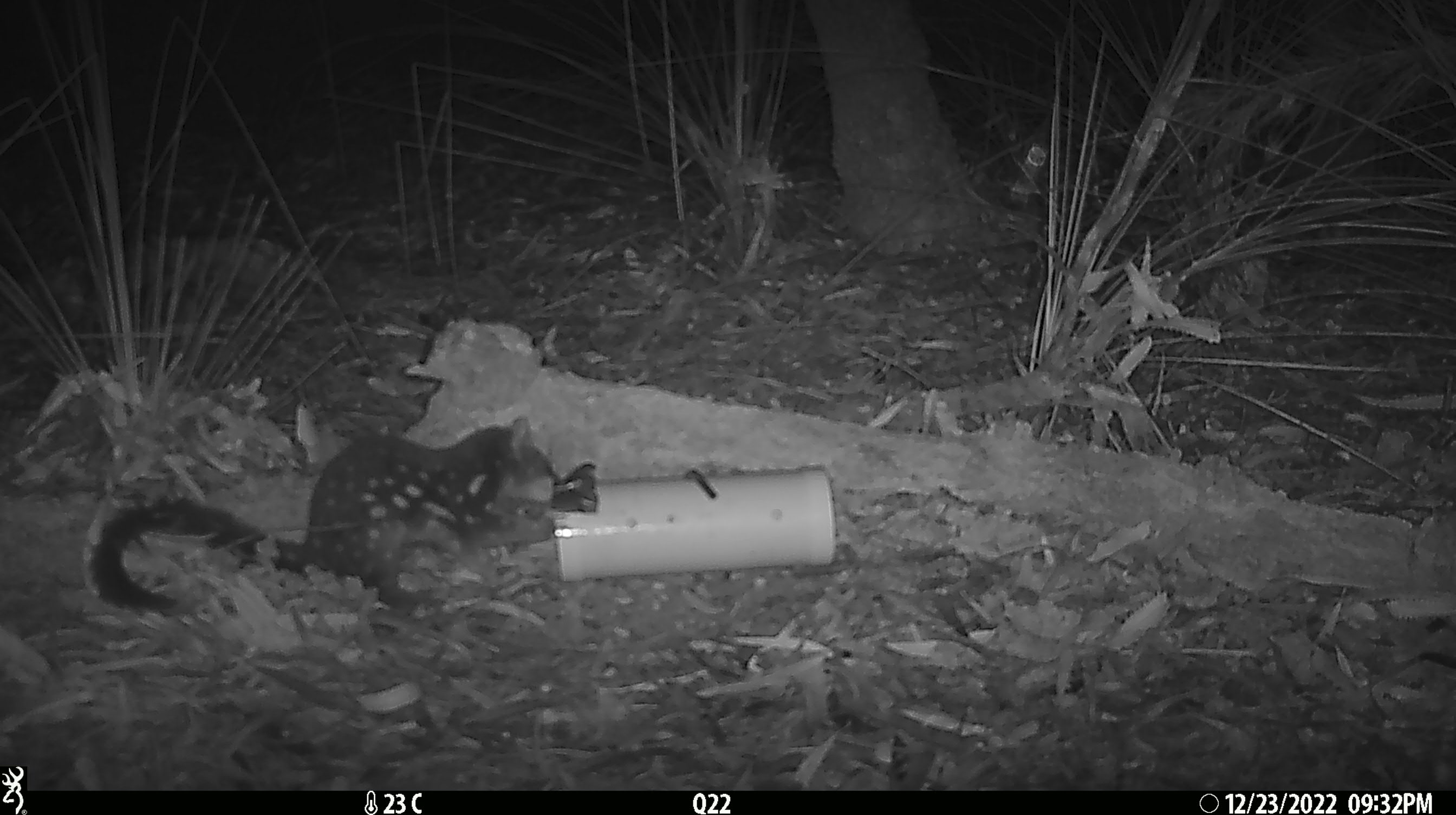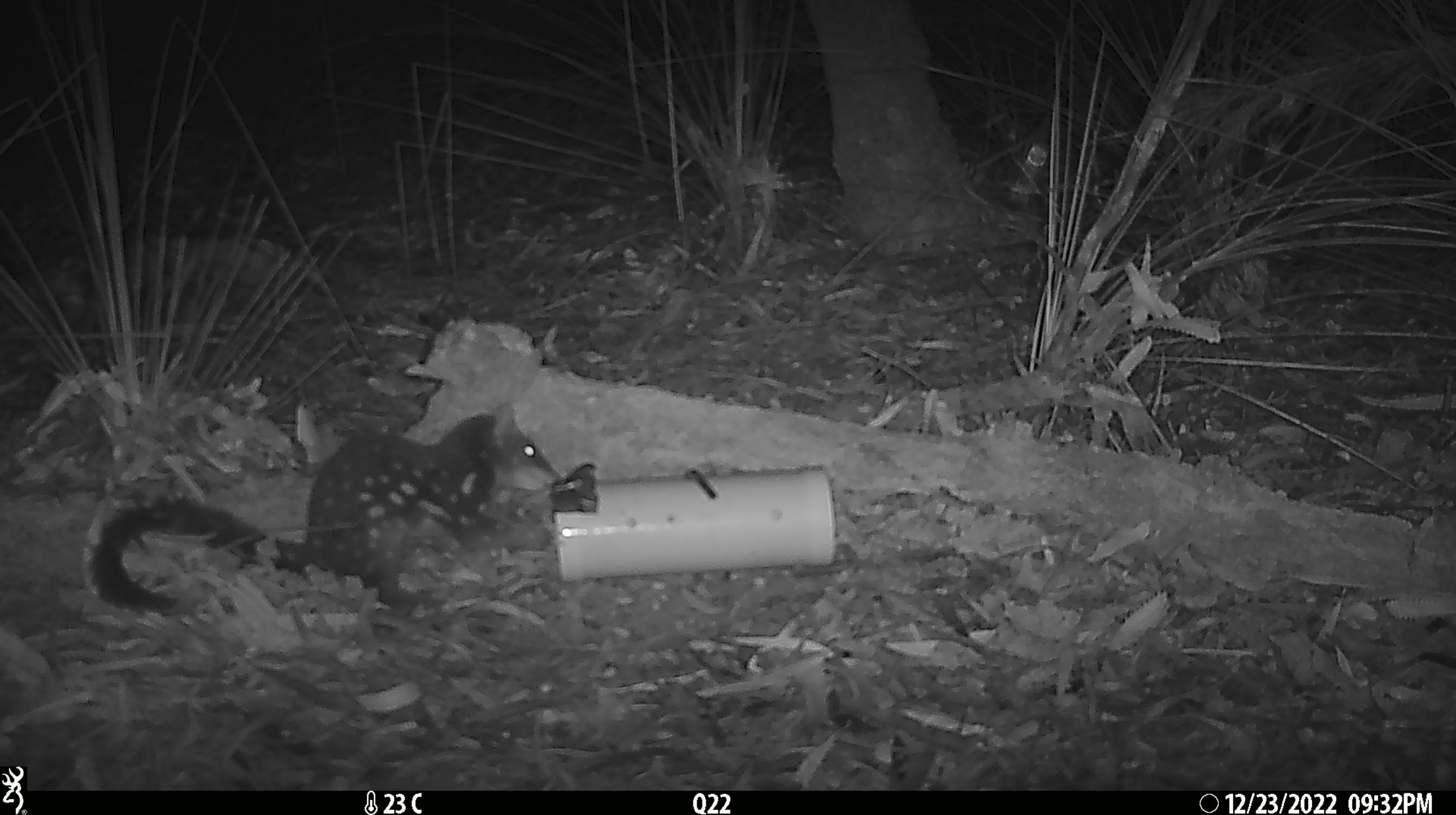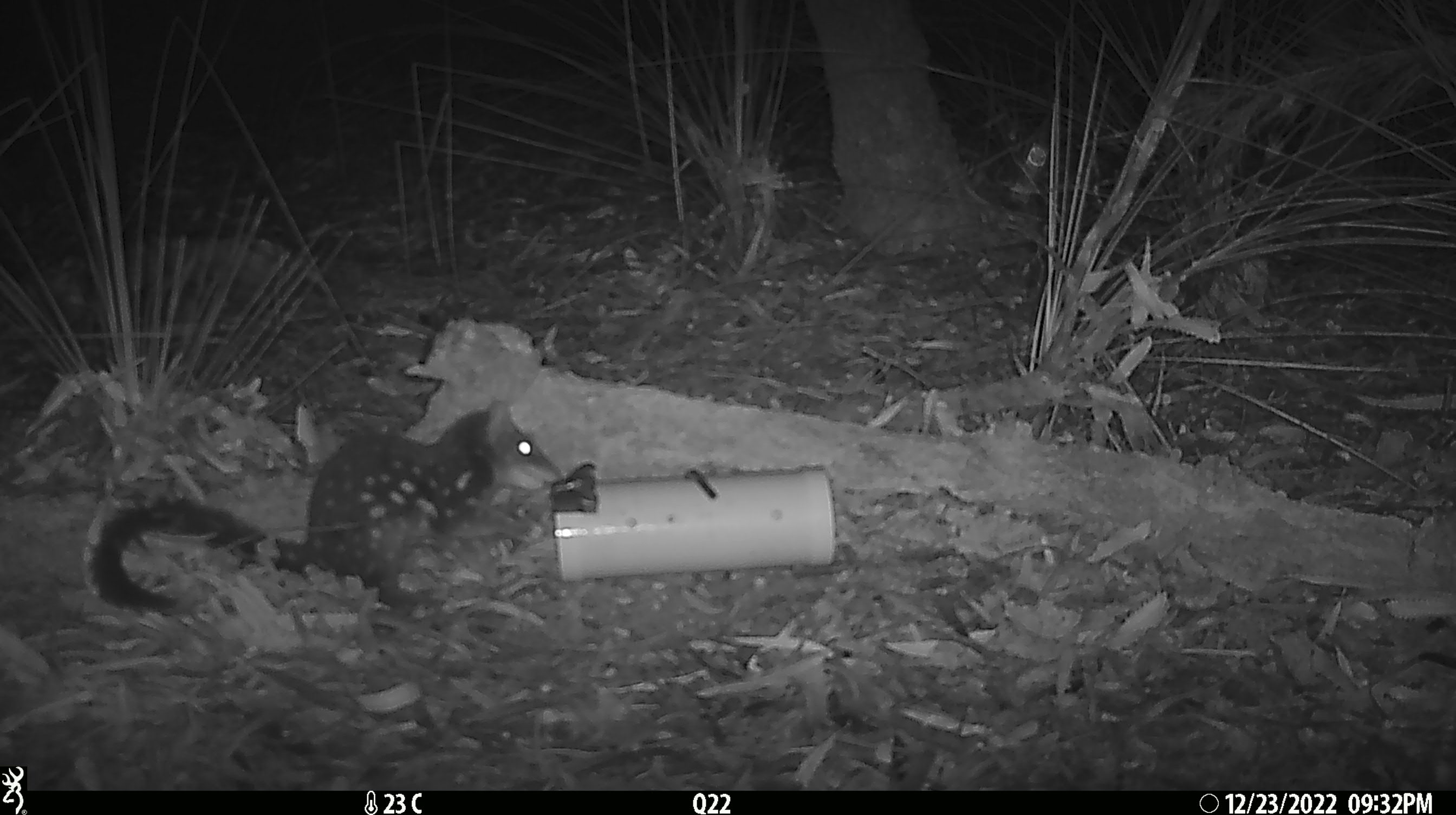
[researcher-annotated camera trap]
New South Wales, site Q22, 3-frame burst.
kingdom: Animalia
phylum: Chordata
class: Mammalia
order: Dasyuromorphia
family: Dasyuridae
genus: Dasyurus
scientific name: Dasyurus maculatus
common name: spotted-tailed quoll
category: quoll